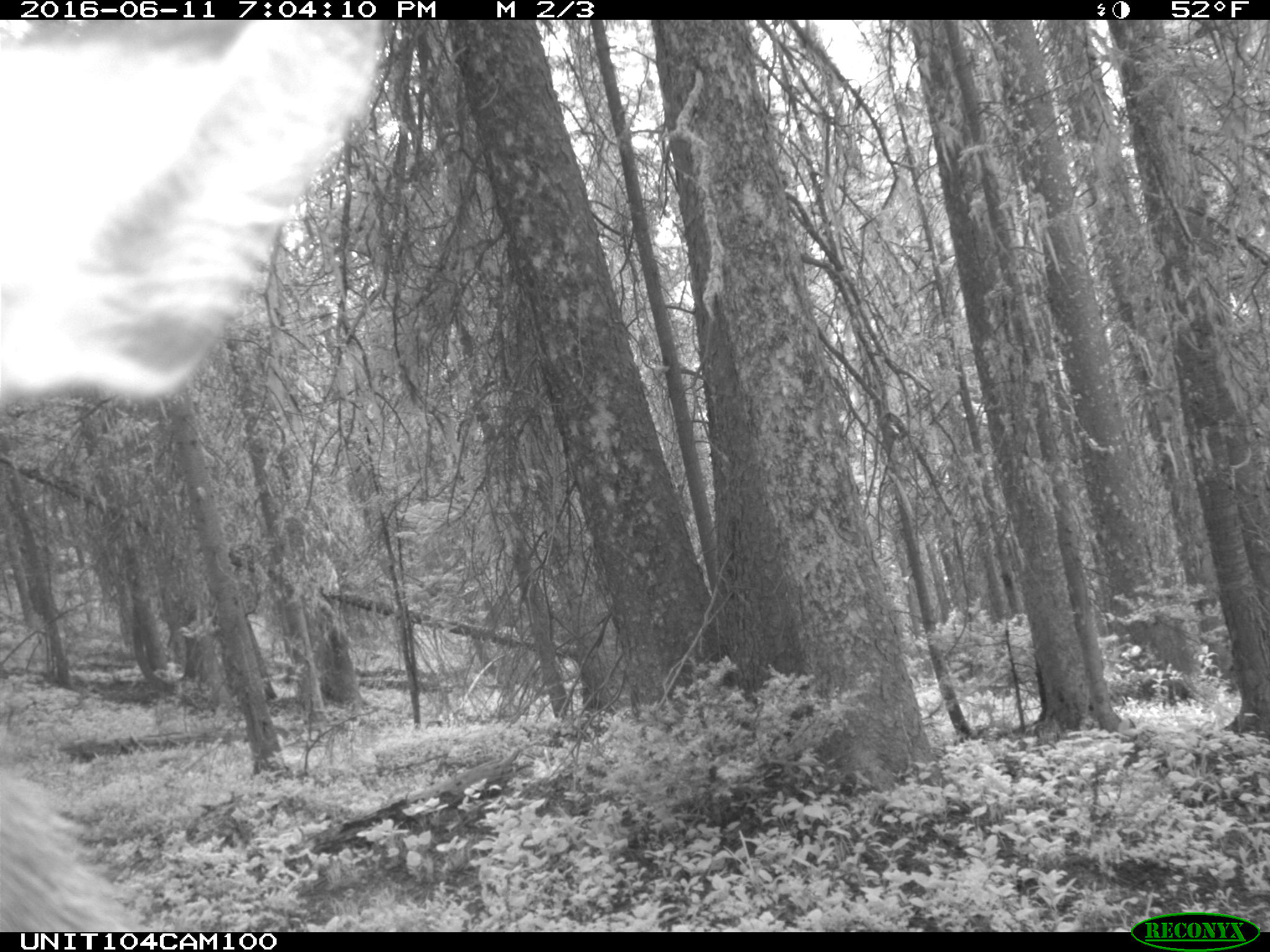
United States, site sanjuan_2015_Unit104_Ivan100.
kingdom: Animalia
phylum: Chordata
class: Mammalia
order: Artiodactyla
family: Cervidae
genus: Cervus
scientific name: Cervus elaphus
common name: red deer